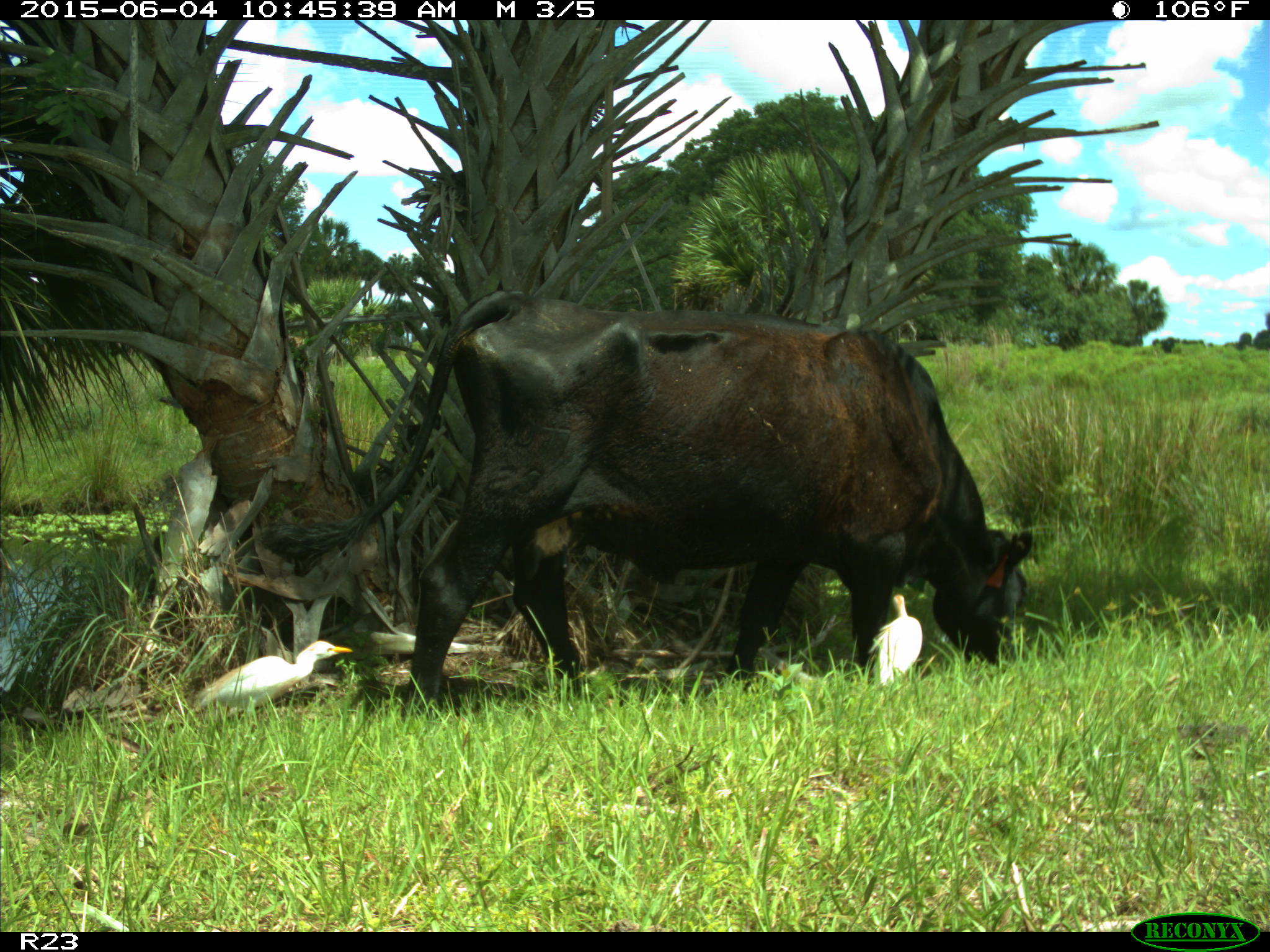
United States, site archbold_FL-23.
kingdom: Animalia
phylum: Chordata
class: Mammalia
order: Artiodactyla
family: Bovidae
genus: Bos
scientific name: Bos taurus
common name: domestic cow